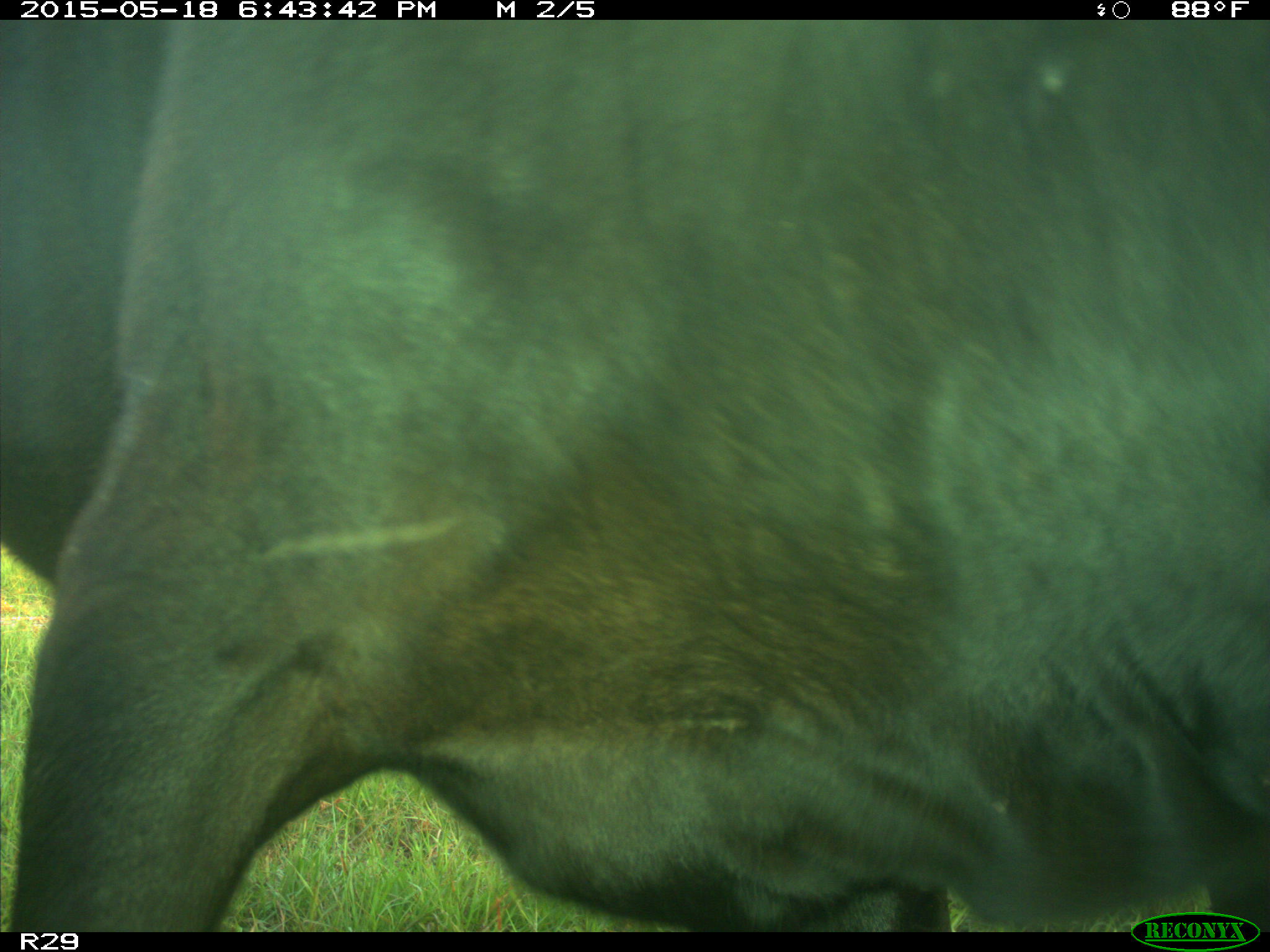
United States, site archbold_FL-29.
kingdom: Animalia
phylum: Chordata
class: Mammalia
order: Artiodactyla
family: Bovidae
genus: Bos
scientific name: Bos taurus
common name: domestic cow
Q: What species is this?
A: Bos taurus (domestic cow).